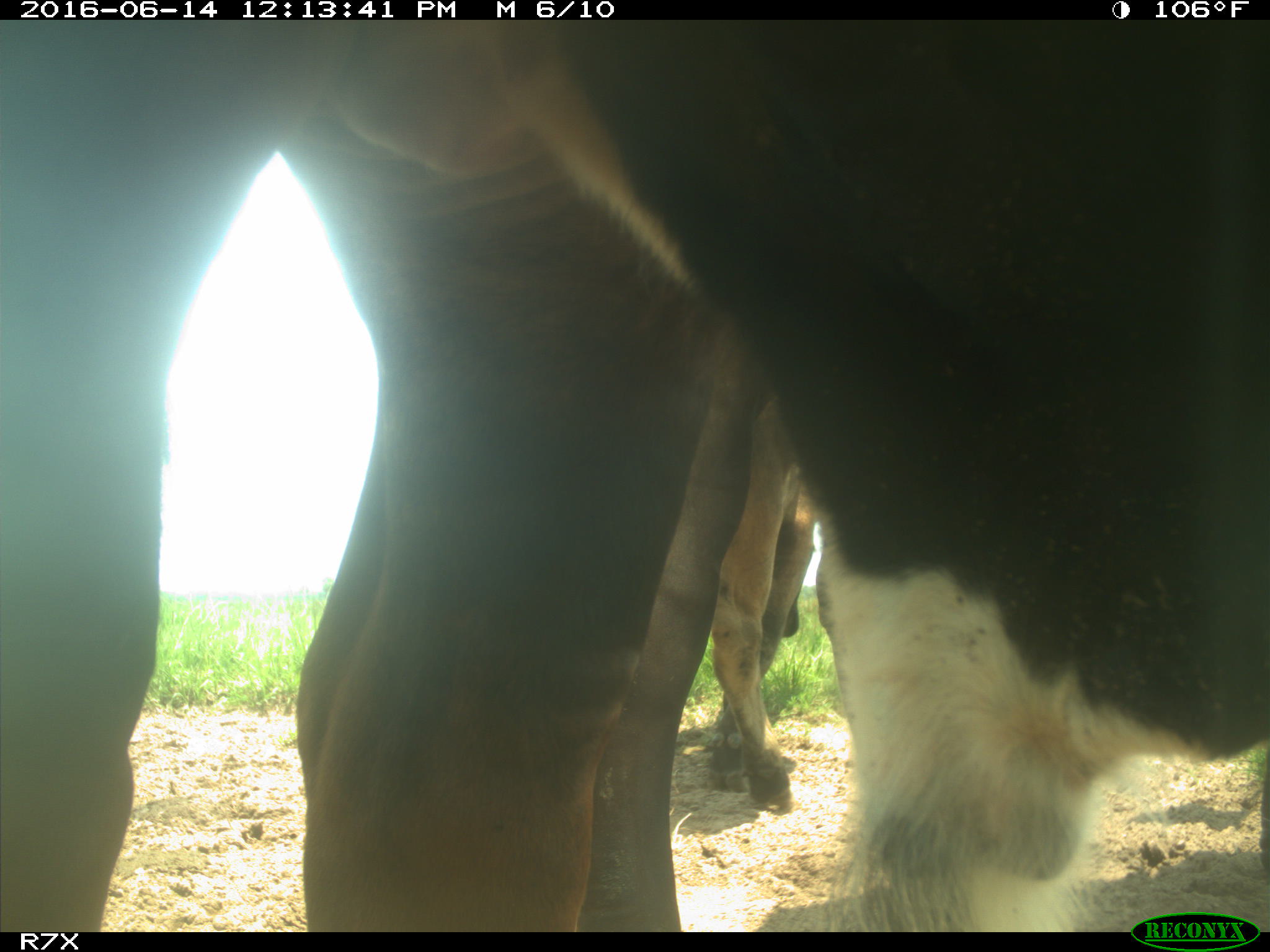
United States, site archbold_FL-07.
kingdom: Animalia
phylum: Chordata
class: Mammalia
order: Artiodactyla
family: Bovidae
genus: Bos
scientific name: Bos taurus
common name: domestic cow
Bos taurus (domestic cow).